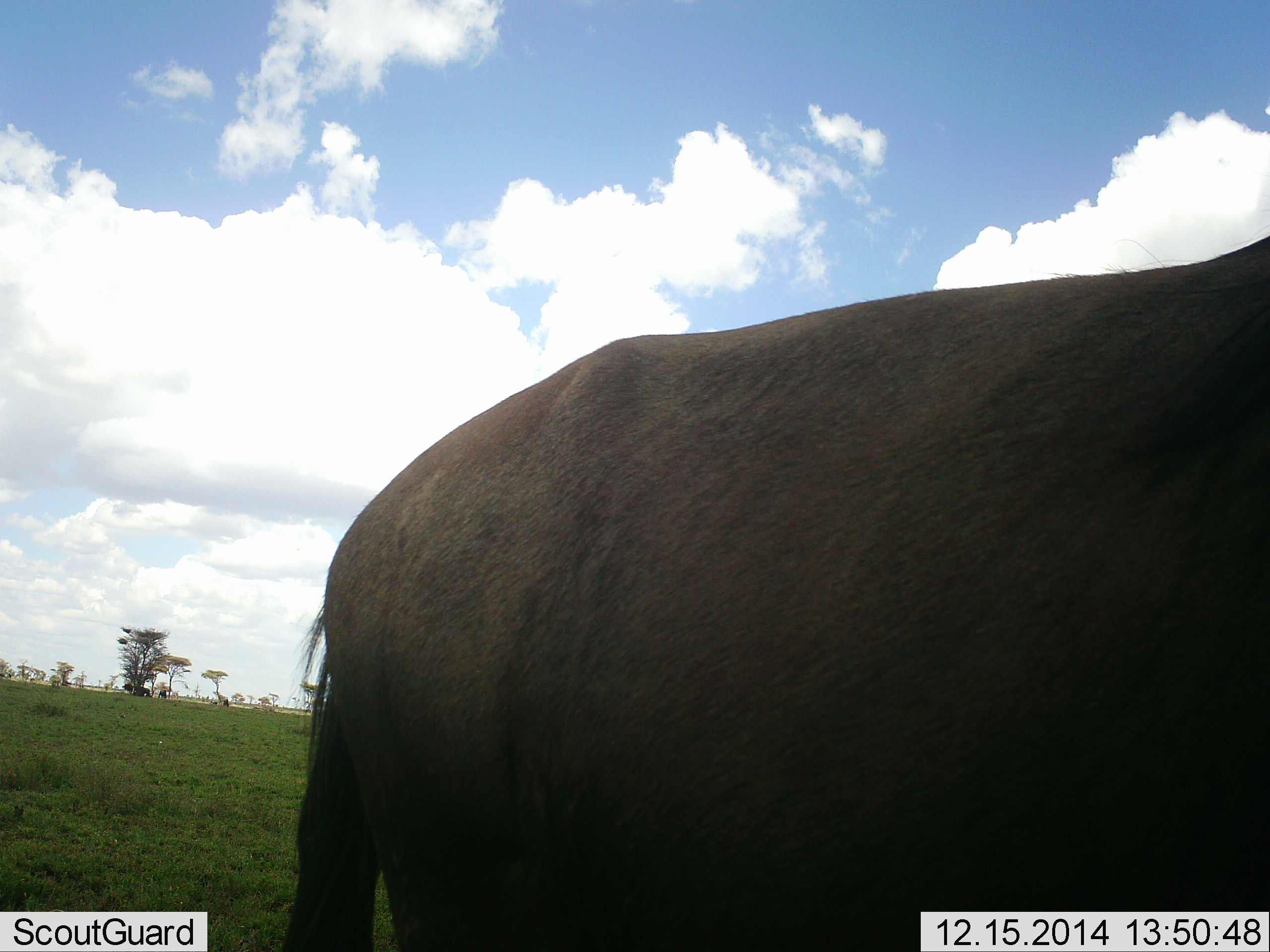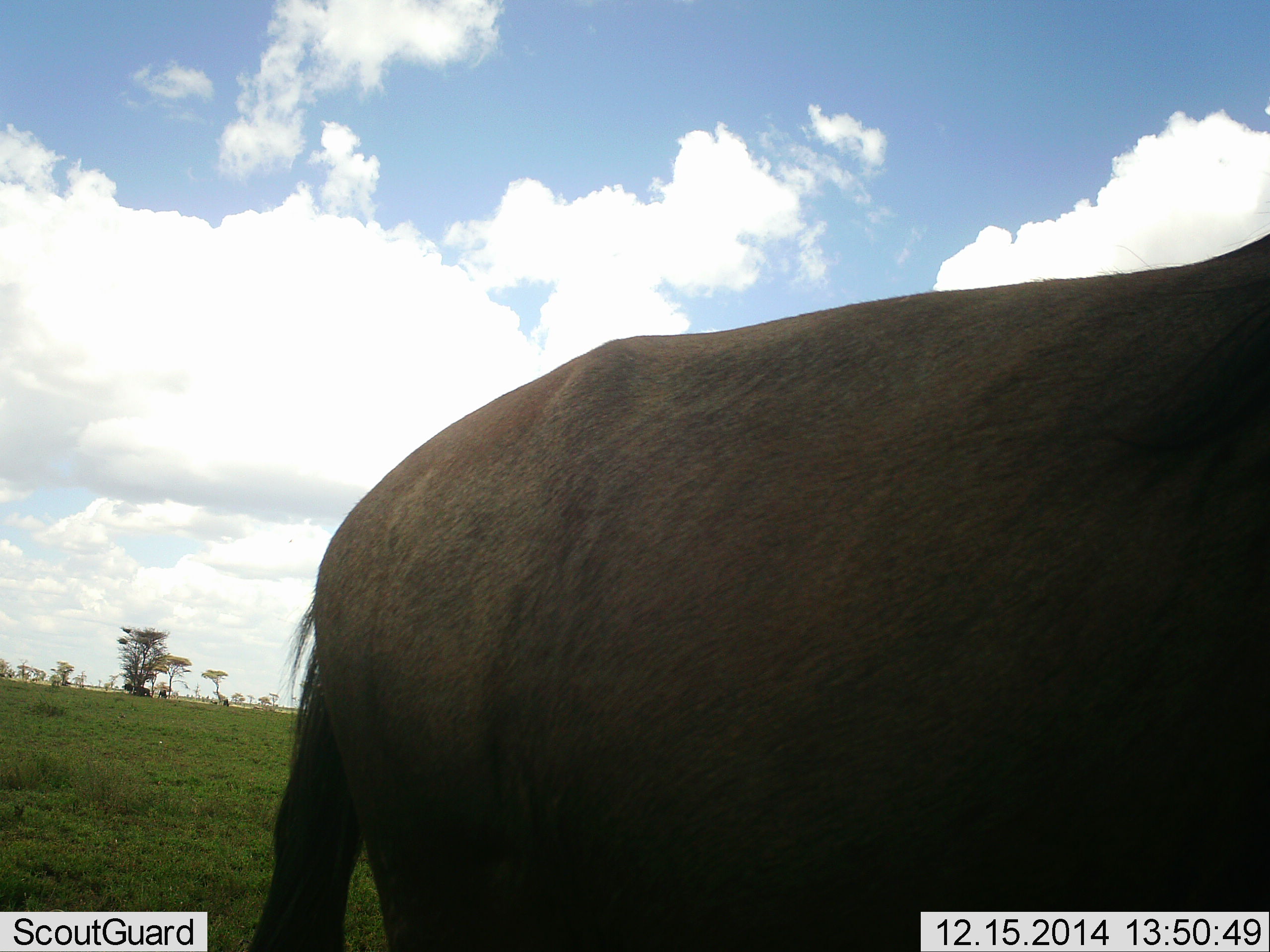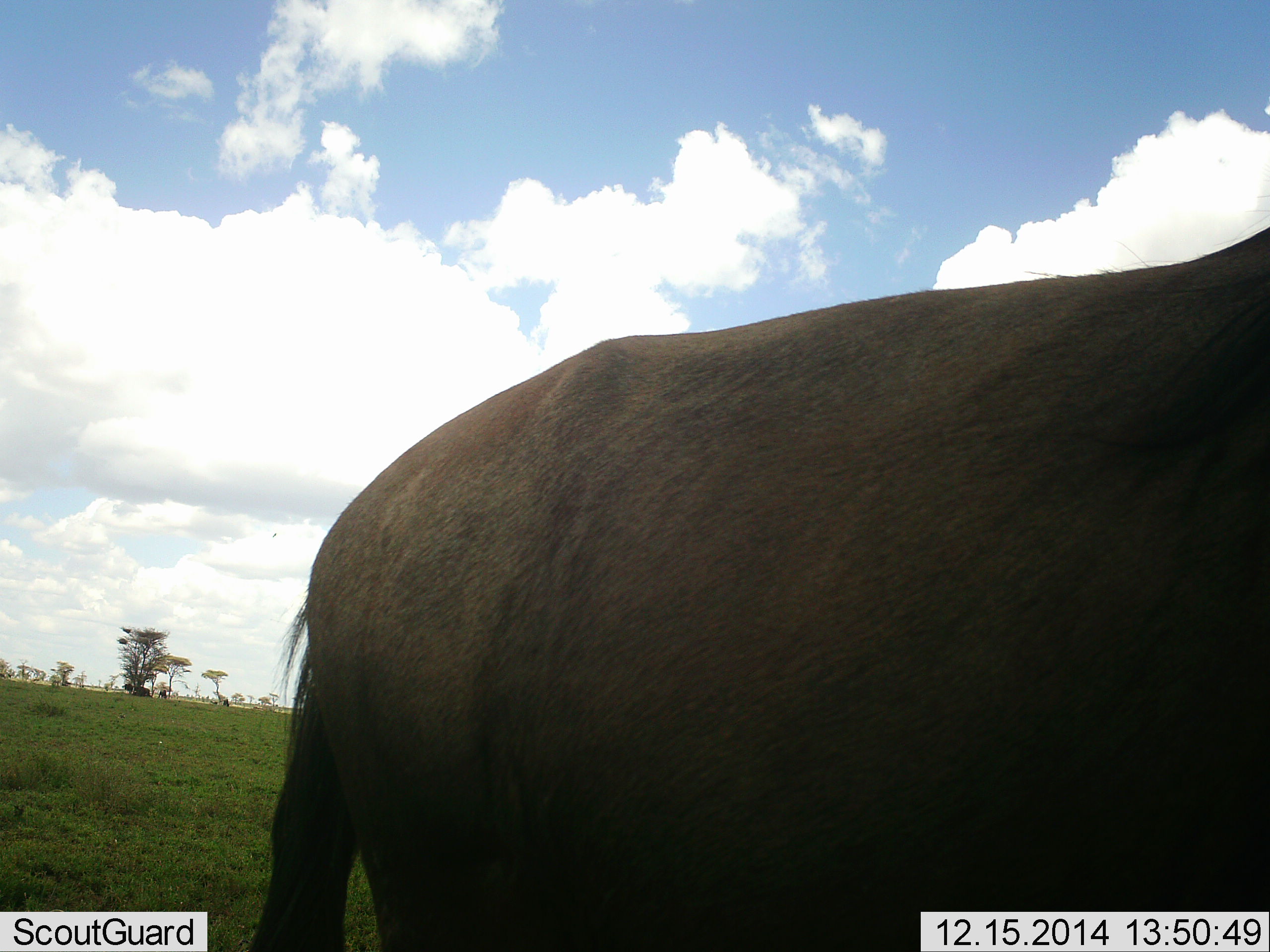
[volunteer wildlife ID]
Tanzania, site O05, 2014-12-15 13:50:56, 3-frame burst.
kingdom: Animalia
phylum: Chordata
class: Mammalia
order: Artiodactyla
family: Bovidae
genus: Connochaetes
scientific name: Connochaetes taurinus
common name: blue wildebeest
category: wildebeest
Wildebeest (blue wildebeest) (Connochaetes taurinus), count 1. Behavior (volunteer vote fractions): standing 90%, resting 0%, moving 20%, interacting 0%. Young present (vote fraction): 0%. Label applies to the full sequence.